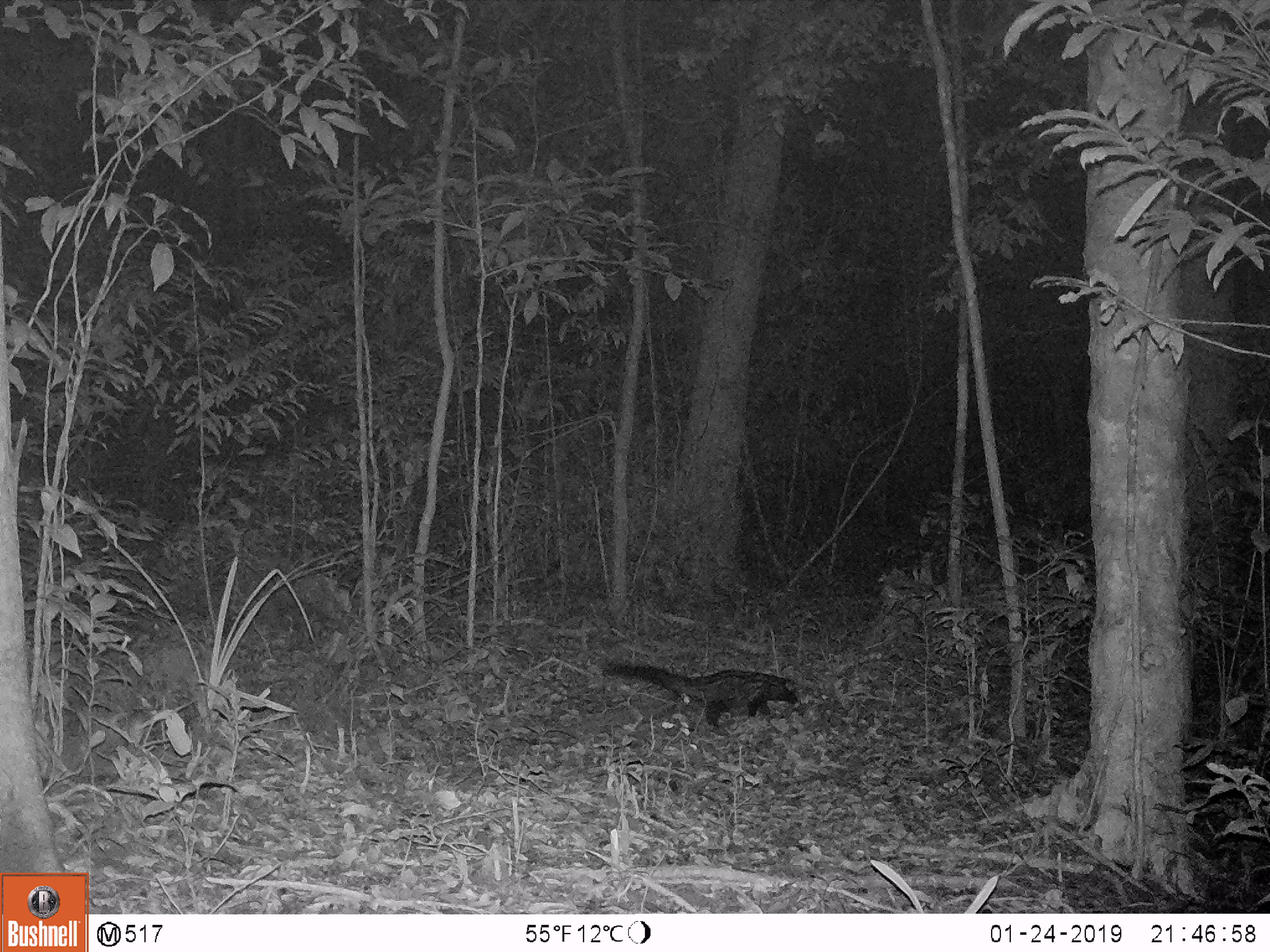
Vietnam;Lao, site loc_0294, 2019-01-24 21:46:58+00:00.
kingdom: Animalia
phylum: Chordata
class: Mammalia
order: Carnivora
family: Viverridae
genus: Paradoxurus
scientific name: Paradoxurus hermaphroditus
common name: common palm civet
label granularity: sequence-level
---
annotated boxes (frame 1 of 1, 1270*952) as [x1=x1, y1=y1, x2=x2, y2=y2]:
common palm civet: [x1=603, y1=664, x2=798, y2=730]